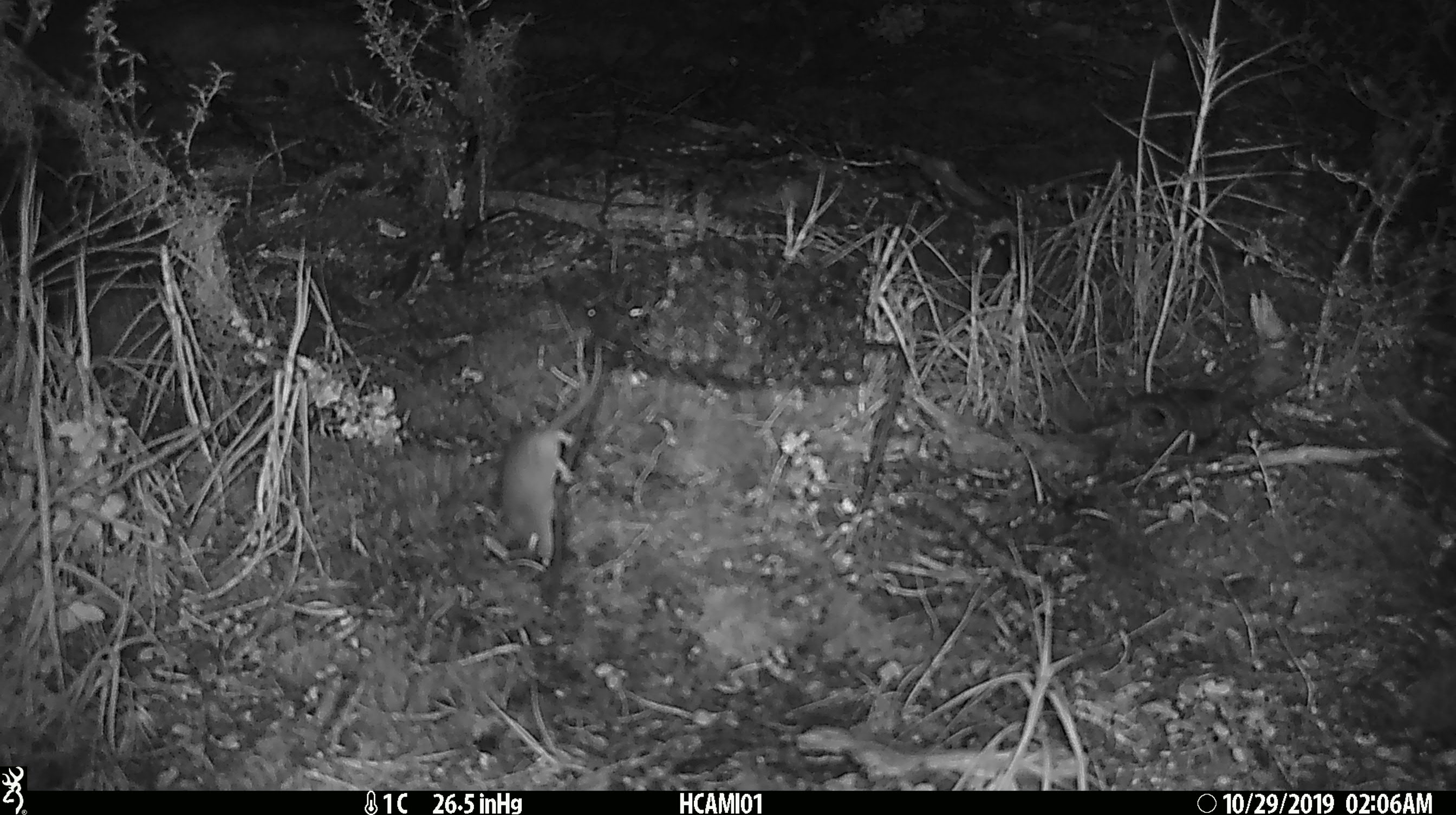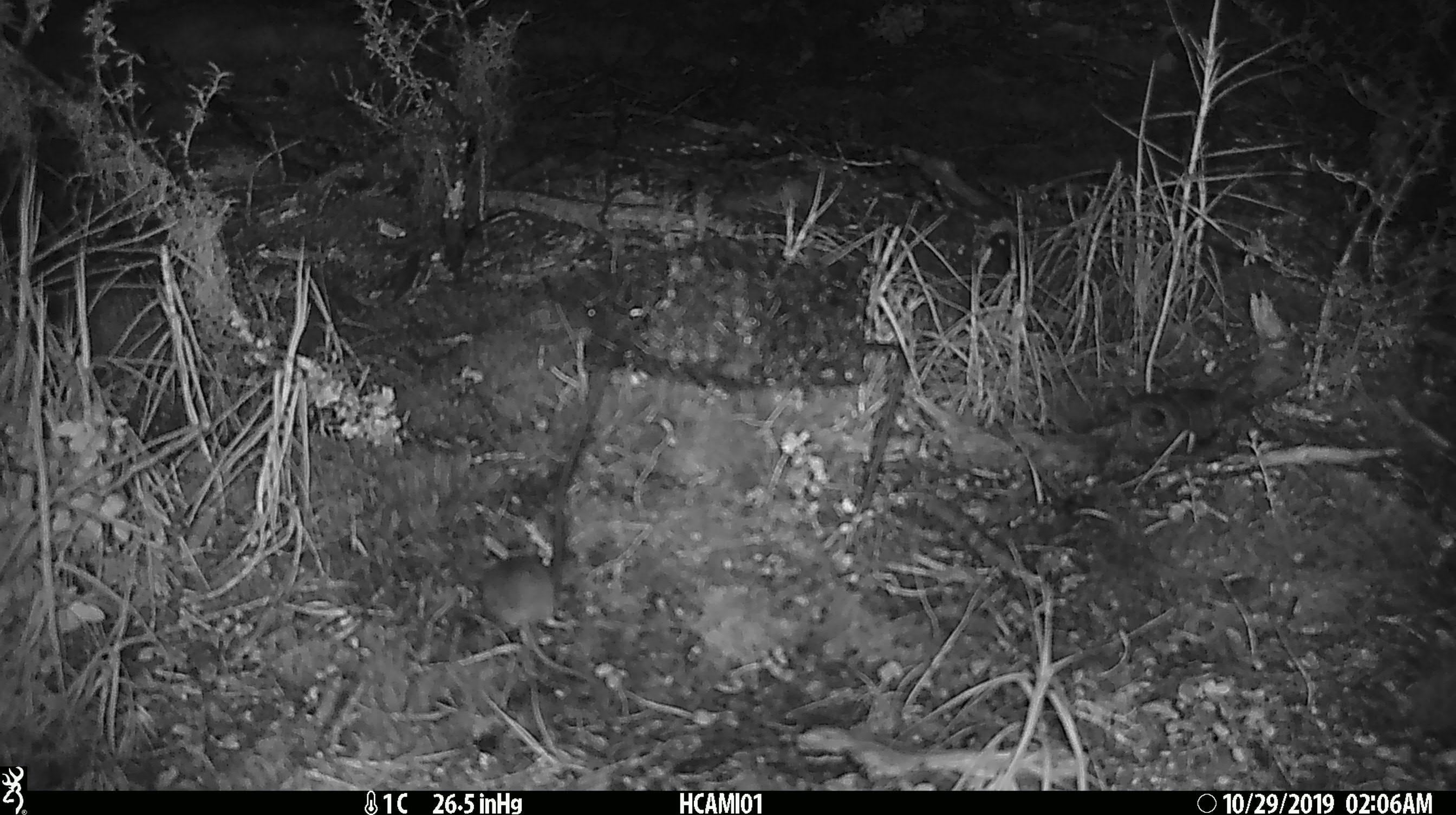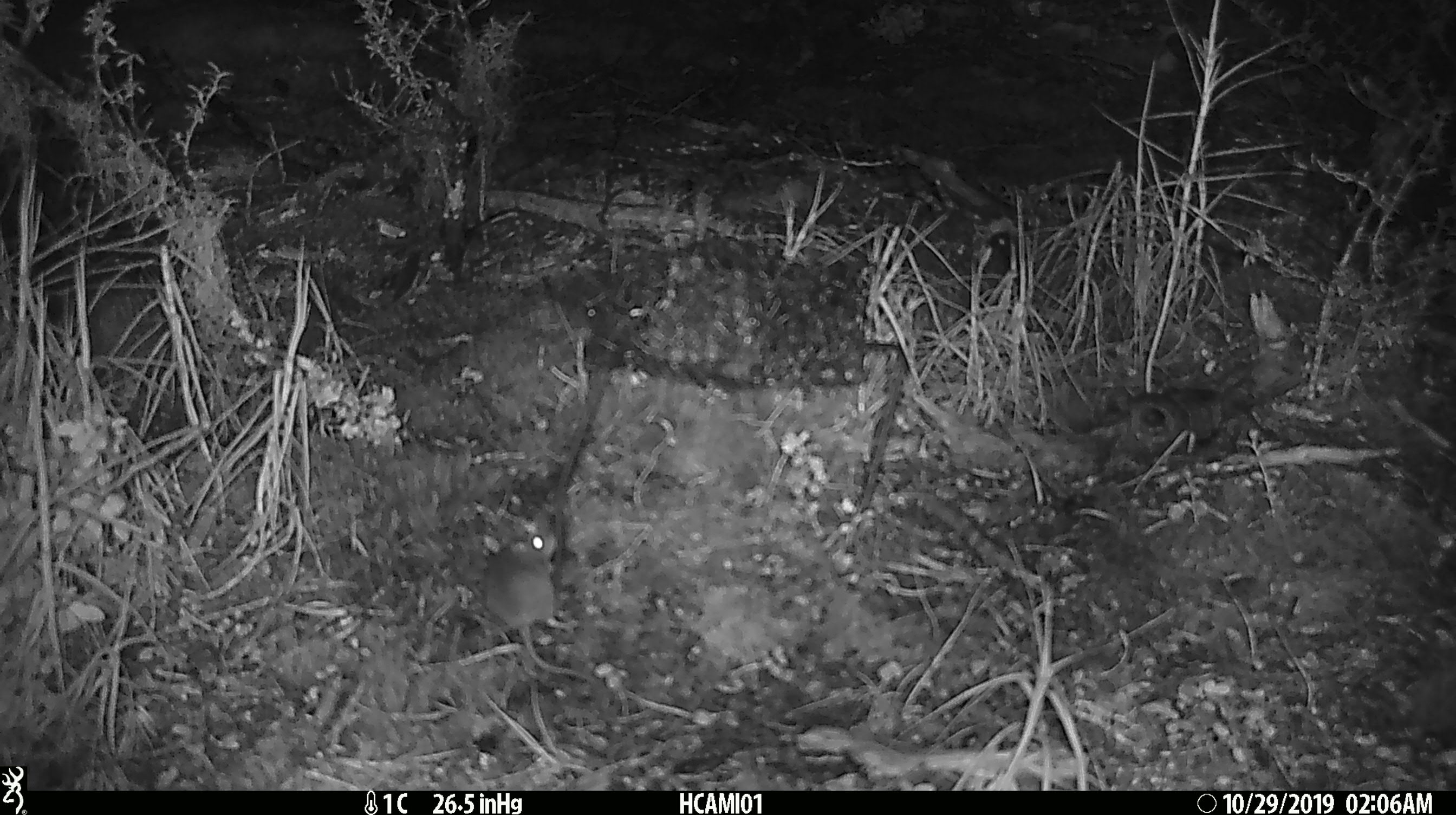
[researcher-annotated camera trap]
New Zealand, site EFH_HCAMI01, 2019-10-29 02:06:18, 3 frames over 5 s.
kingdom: Animalia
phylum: Chordata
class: Mammalia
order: Rodentia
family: Muridae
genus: Mus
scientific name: Mus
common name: mouse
Mouse (Mus).